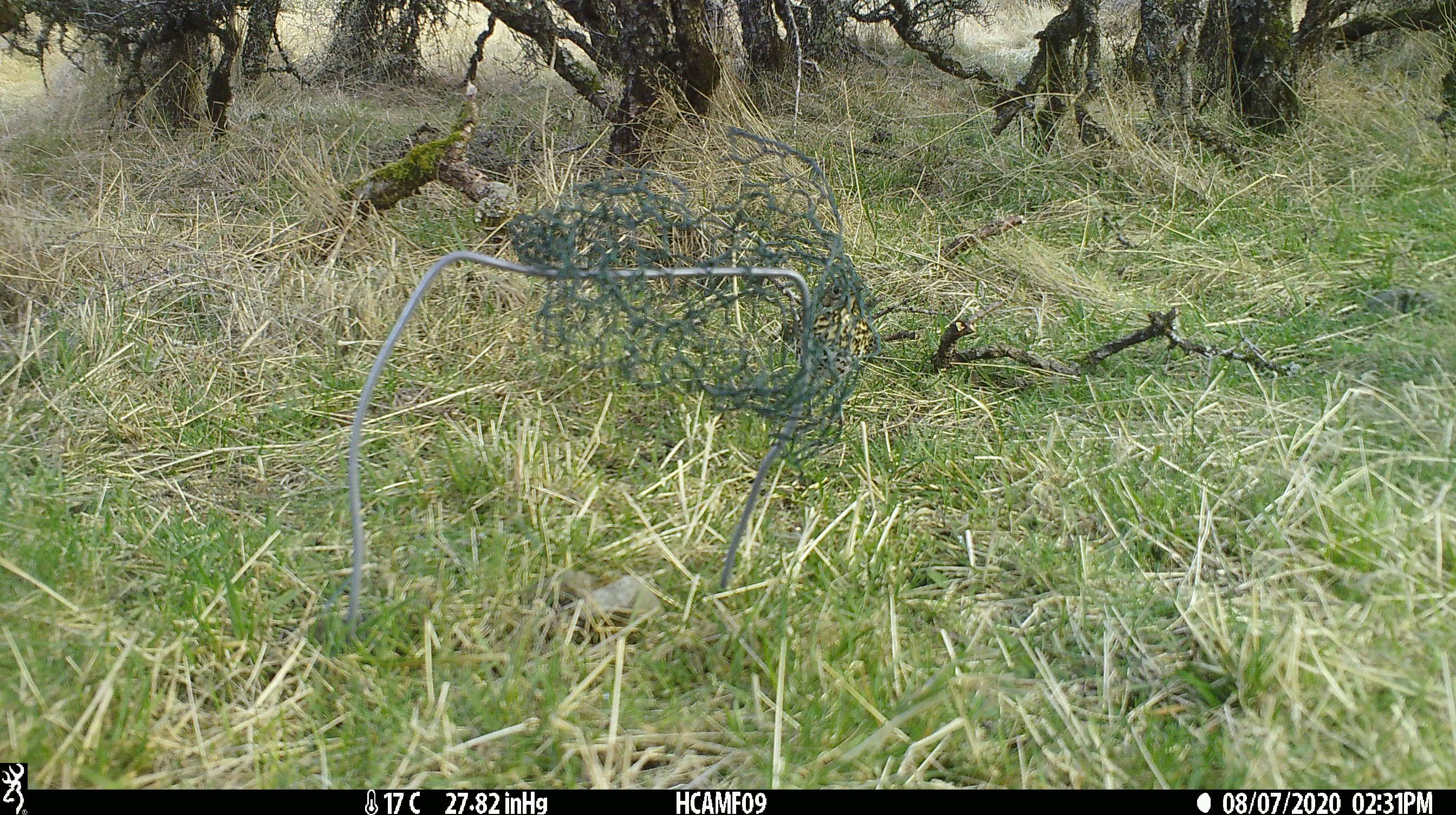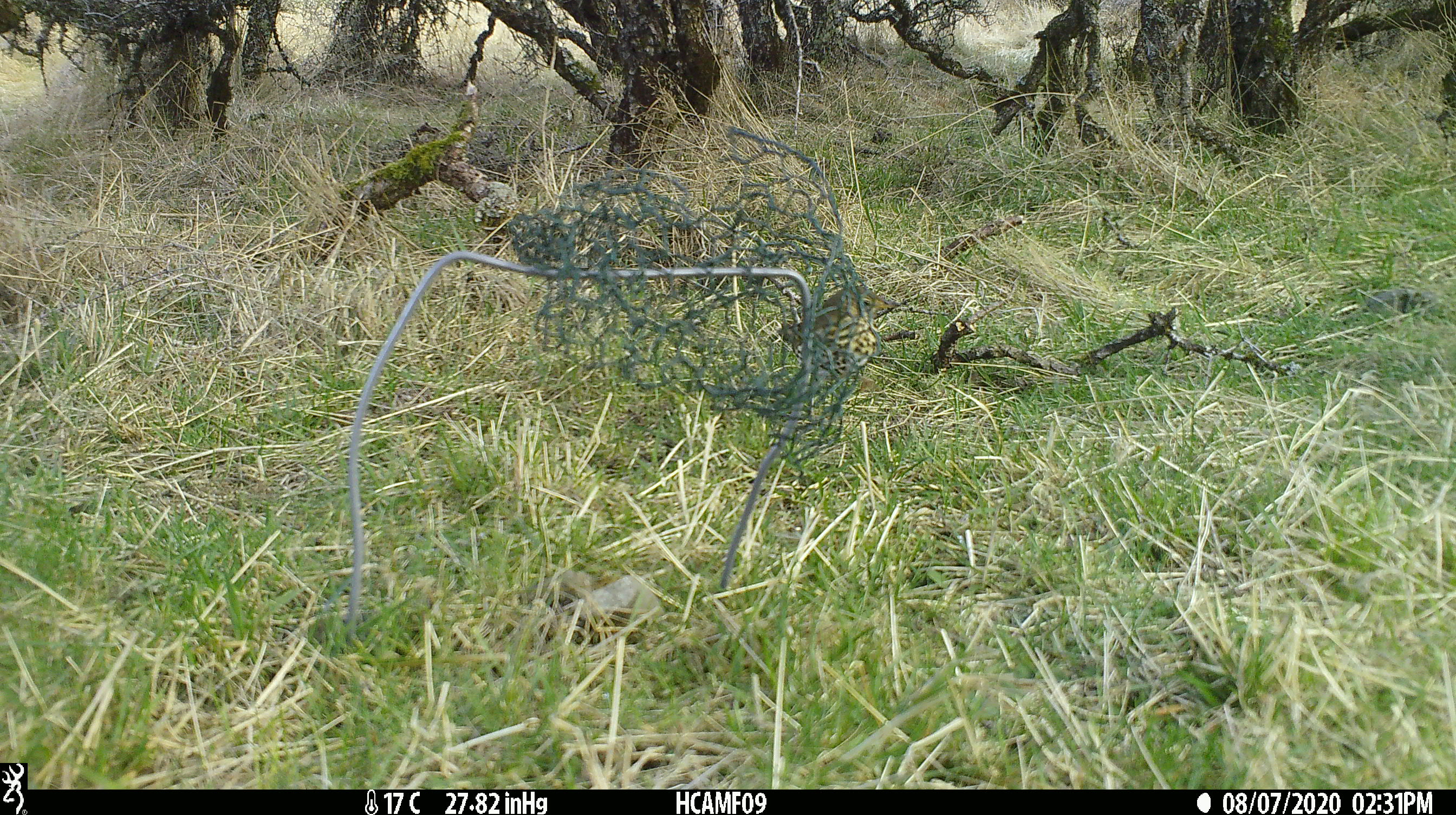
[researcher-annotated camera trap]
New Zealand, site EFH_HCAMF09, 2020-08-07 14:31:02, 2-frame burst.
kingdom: Animalia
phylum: Chordata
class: Aves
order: Passeriformes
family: Turdidae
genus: Turdus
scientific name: Turdus philomelos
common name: song thrush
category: thrush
Thrush (song thrush) (Turdus philomelos).